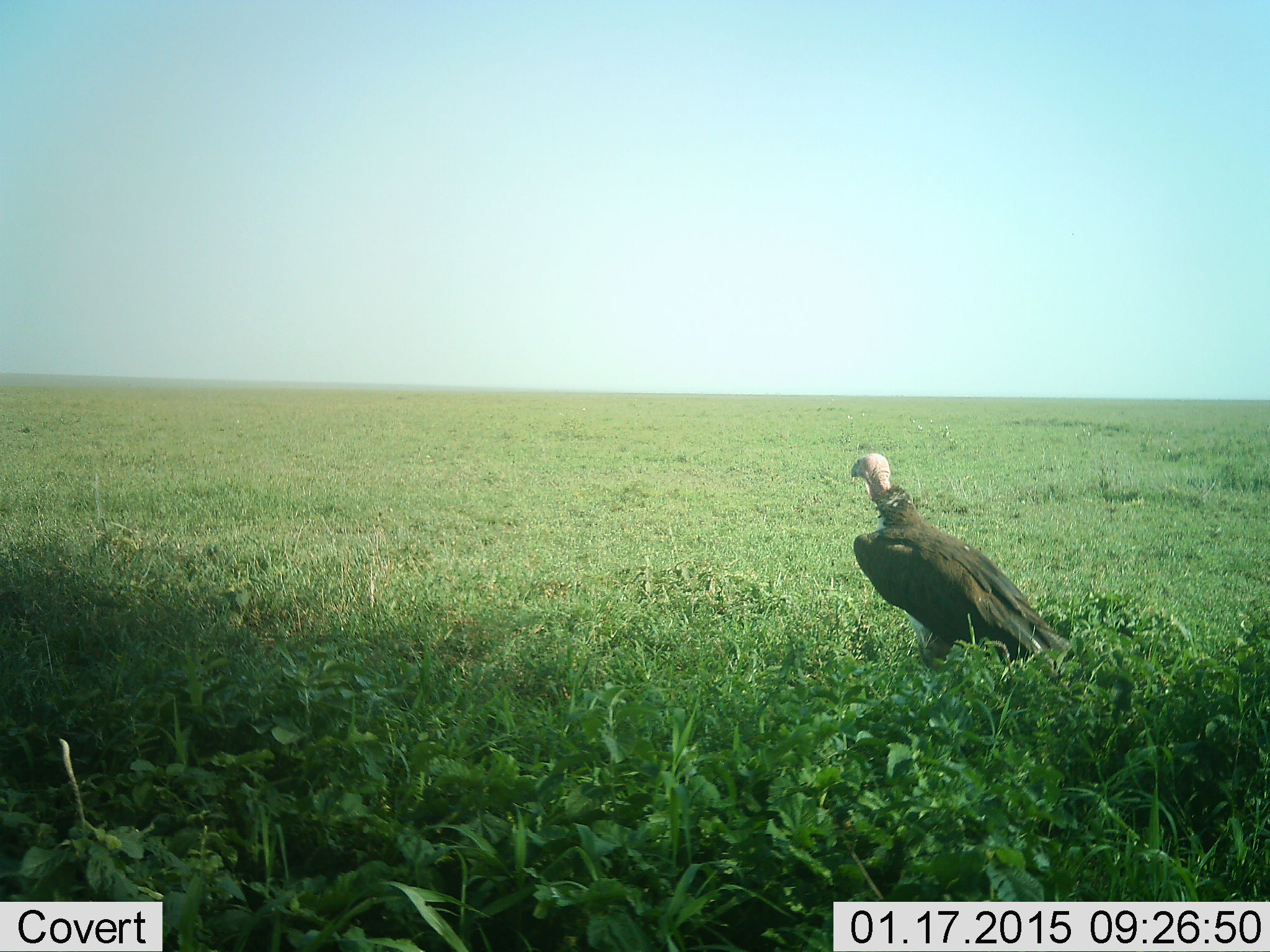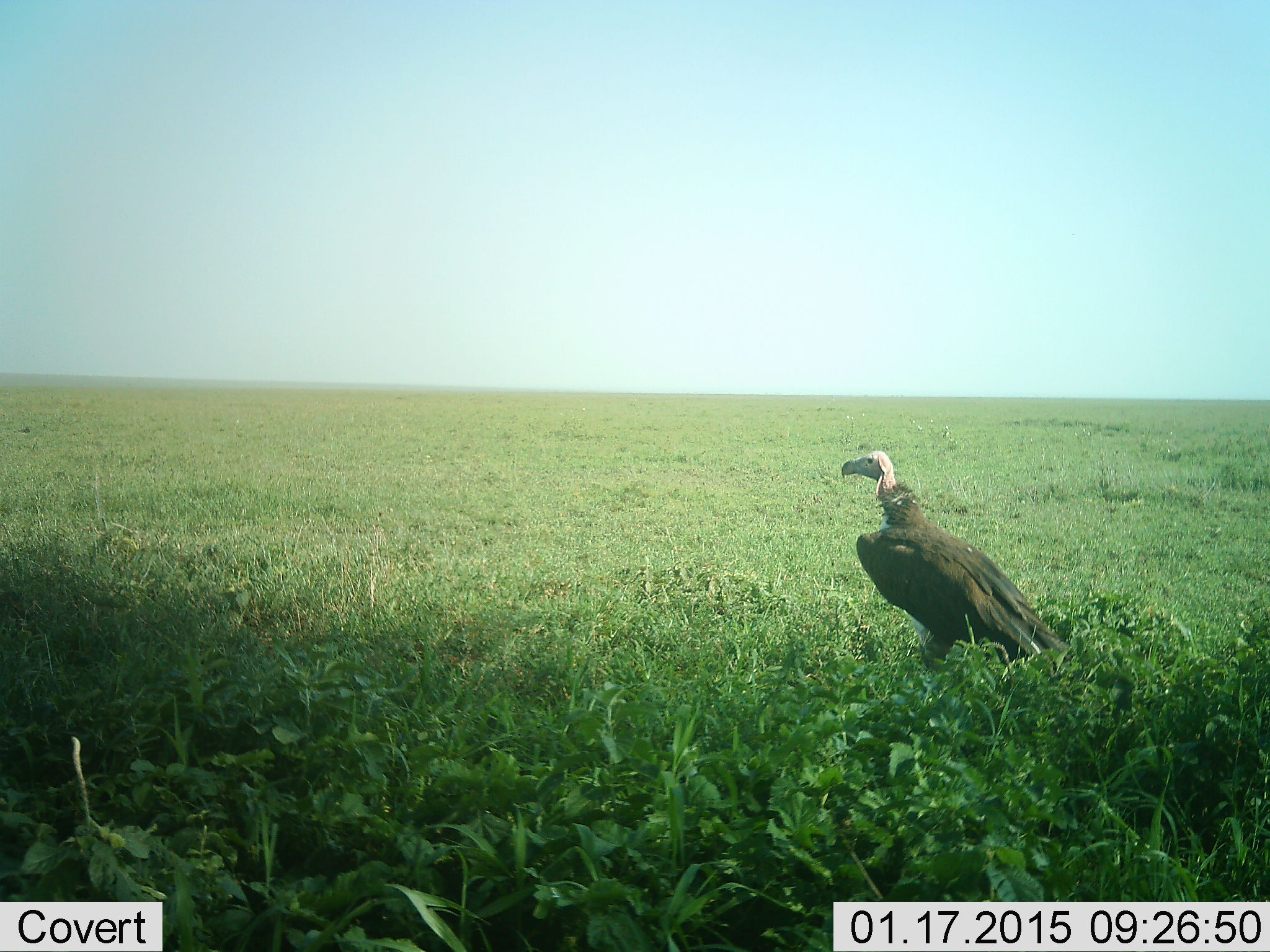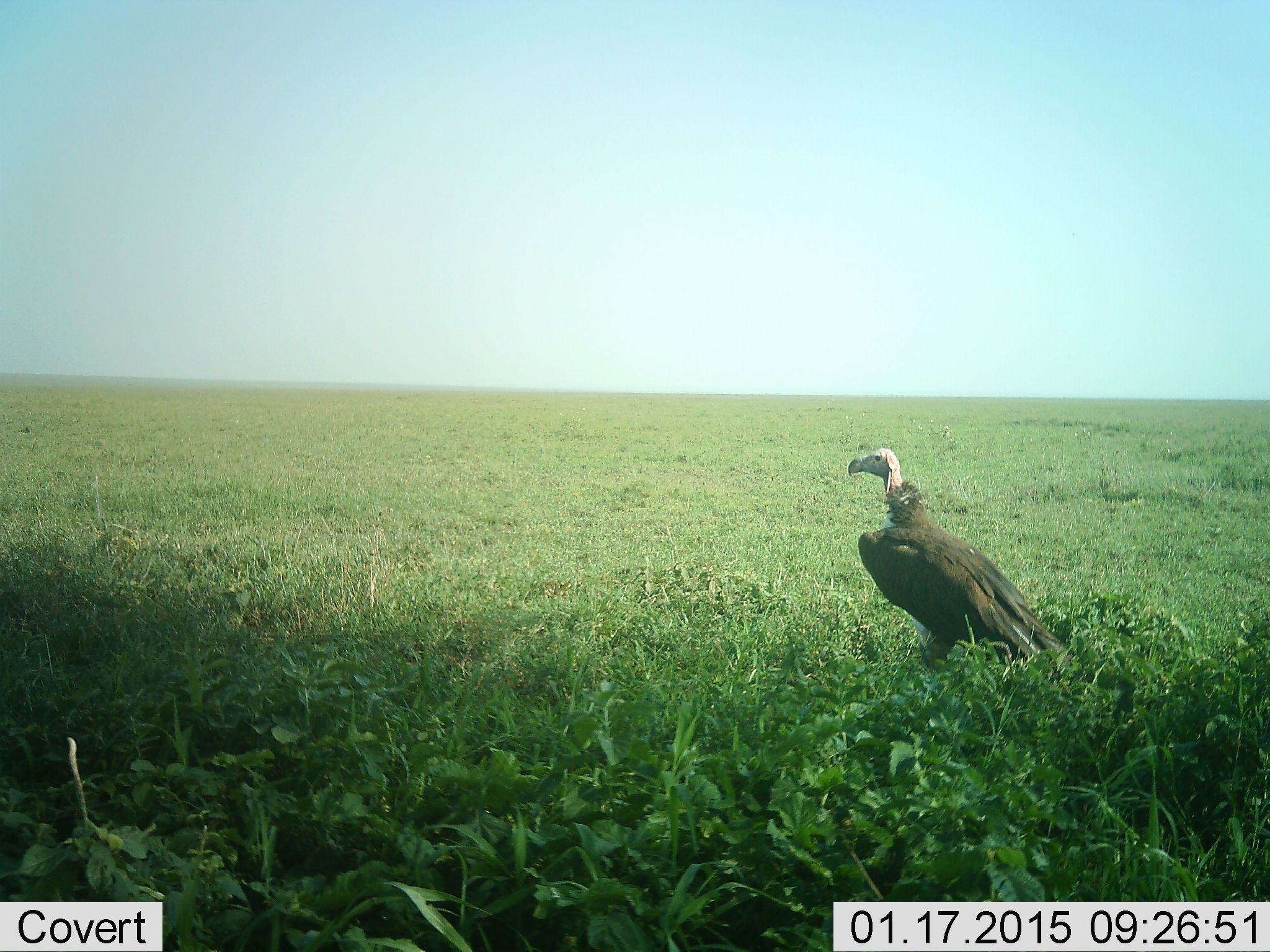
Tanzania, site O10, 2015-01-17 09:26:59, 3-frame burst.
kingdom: Animalia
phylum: Chordata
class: Aves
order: Accipitriformes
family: Accipitridae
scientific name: Accipitridae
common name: vulture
Vulture (Accipitridae), count 1. Behavior (volunteer vote fractions): standing 100%, resting 10%, moving 10%, interacting 0%. Young present (vote fraction): 0%. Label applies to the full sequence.